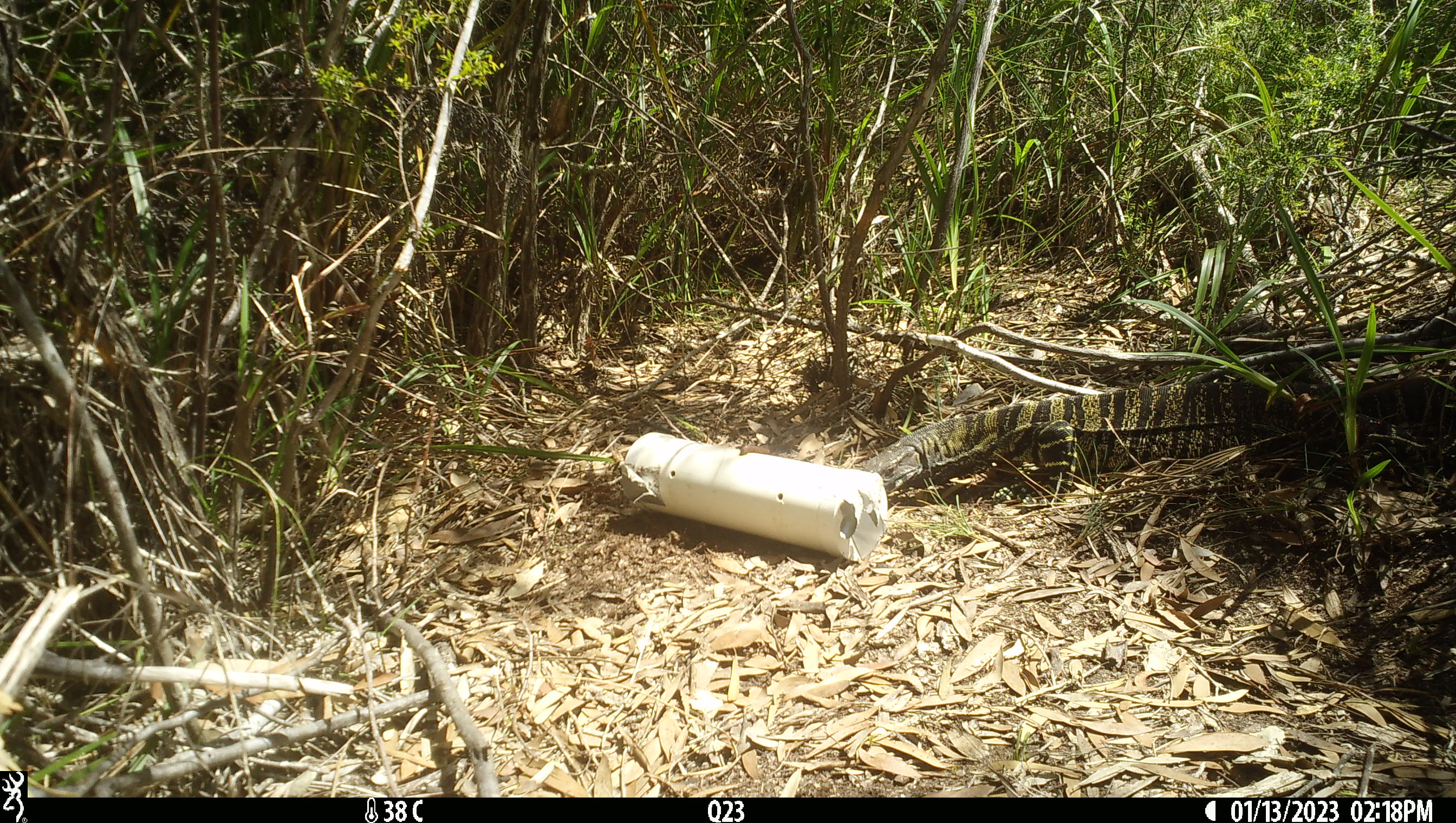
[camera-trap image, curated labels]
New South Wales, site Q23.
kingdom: Animalia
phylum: Chordata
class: Reptilia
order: Squamata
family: Varanidae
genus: Varanus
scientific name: Varanus varius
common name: lace monitor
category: goanna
Goanna (lace monitor) (Varanus varius).